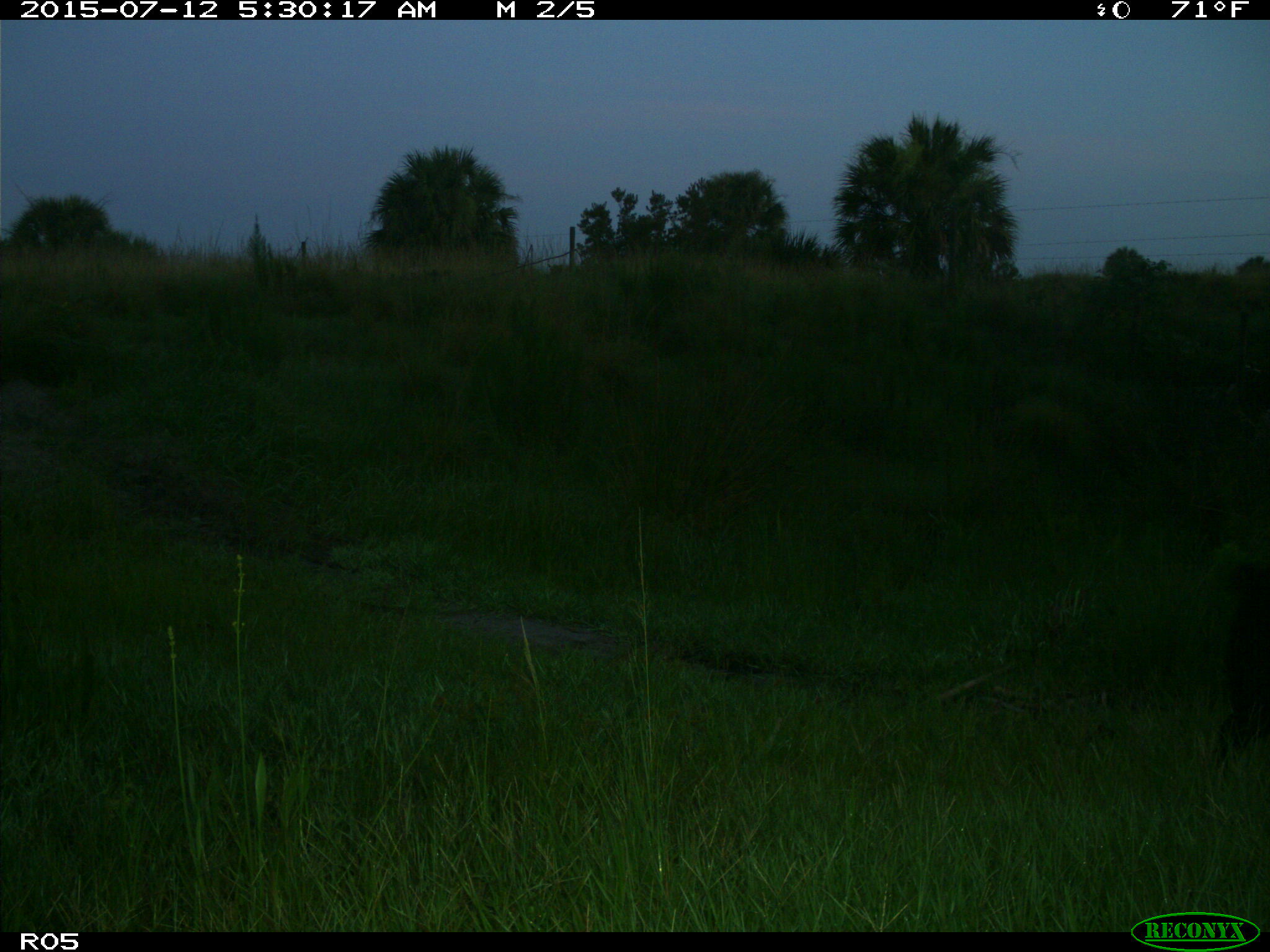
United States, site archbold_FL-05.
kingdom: Animalia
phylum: Chordata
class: Mammalia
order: Artiodactyla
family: Suidae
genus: Sus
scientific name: Sus scrofa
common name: wild boar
Sus scrofa (wild boar).